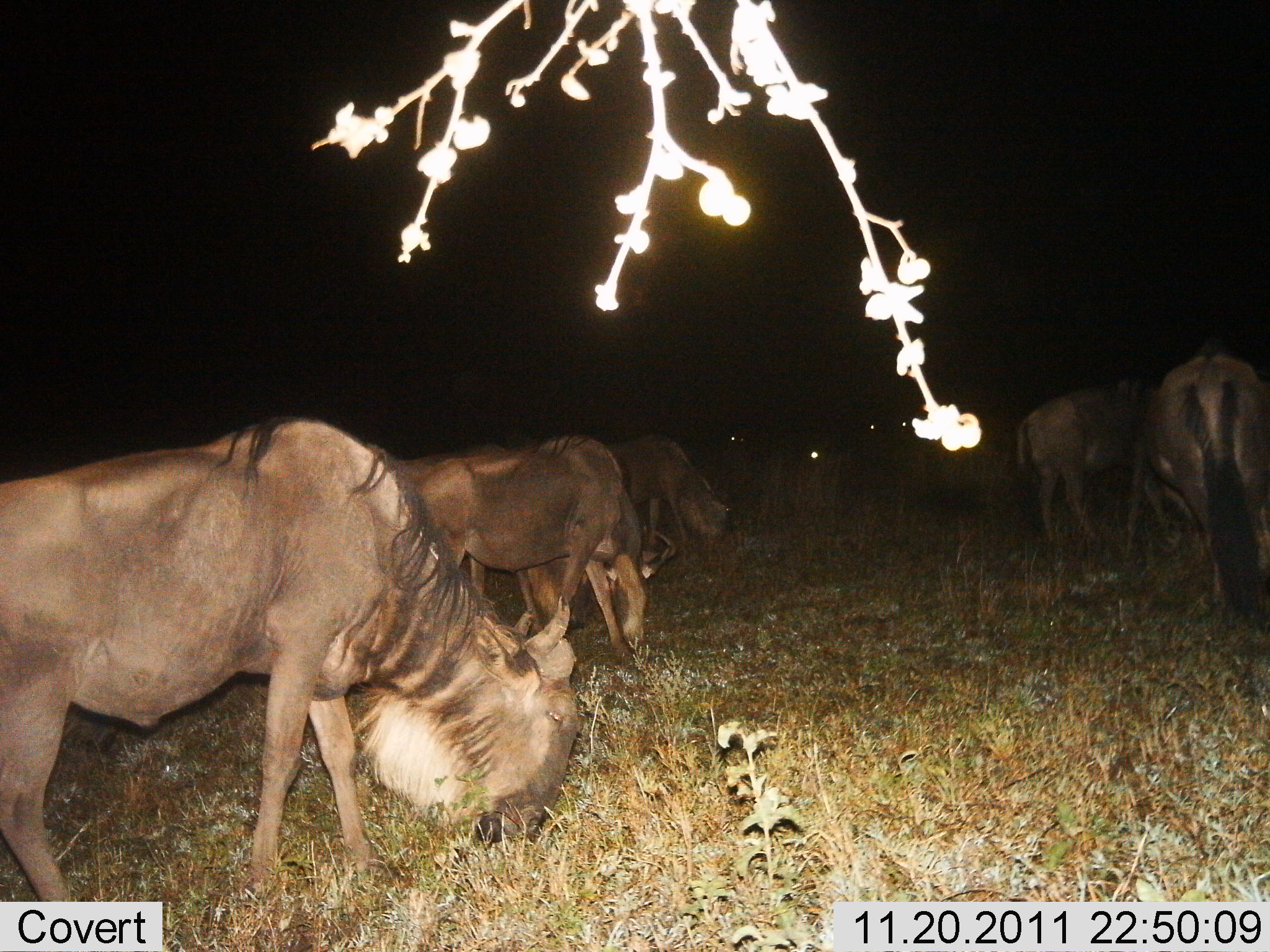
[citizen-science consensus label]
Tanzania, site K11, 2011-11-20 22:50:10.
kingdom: Animalia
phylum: Chordata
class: Mammalia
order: Artiodactyla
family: Bovidae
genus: Connochaetes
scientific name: Connochaetes taurinus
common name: blue wildebeest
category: wildebeest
Wildebeest (blue wildebeest) (Connochaetes taurinus), count 9. Behavior (volunteer vote fractions): standing 23%, resting 0%, moving 0%, interacting 0%. Young present (vote fraction): 0%. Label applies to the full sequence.